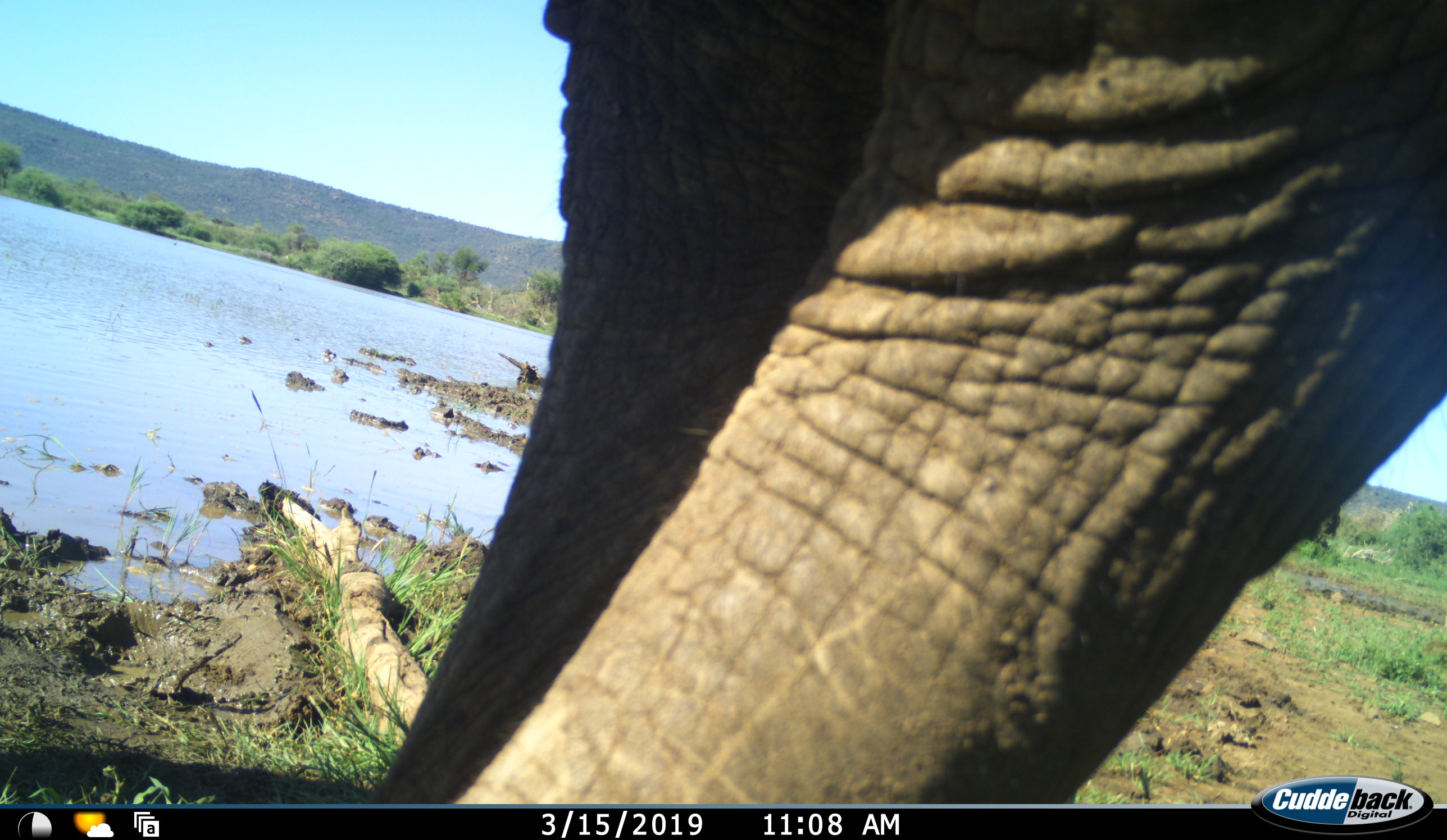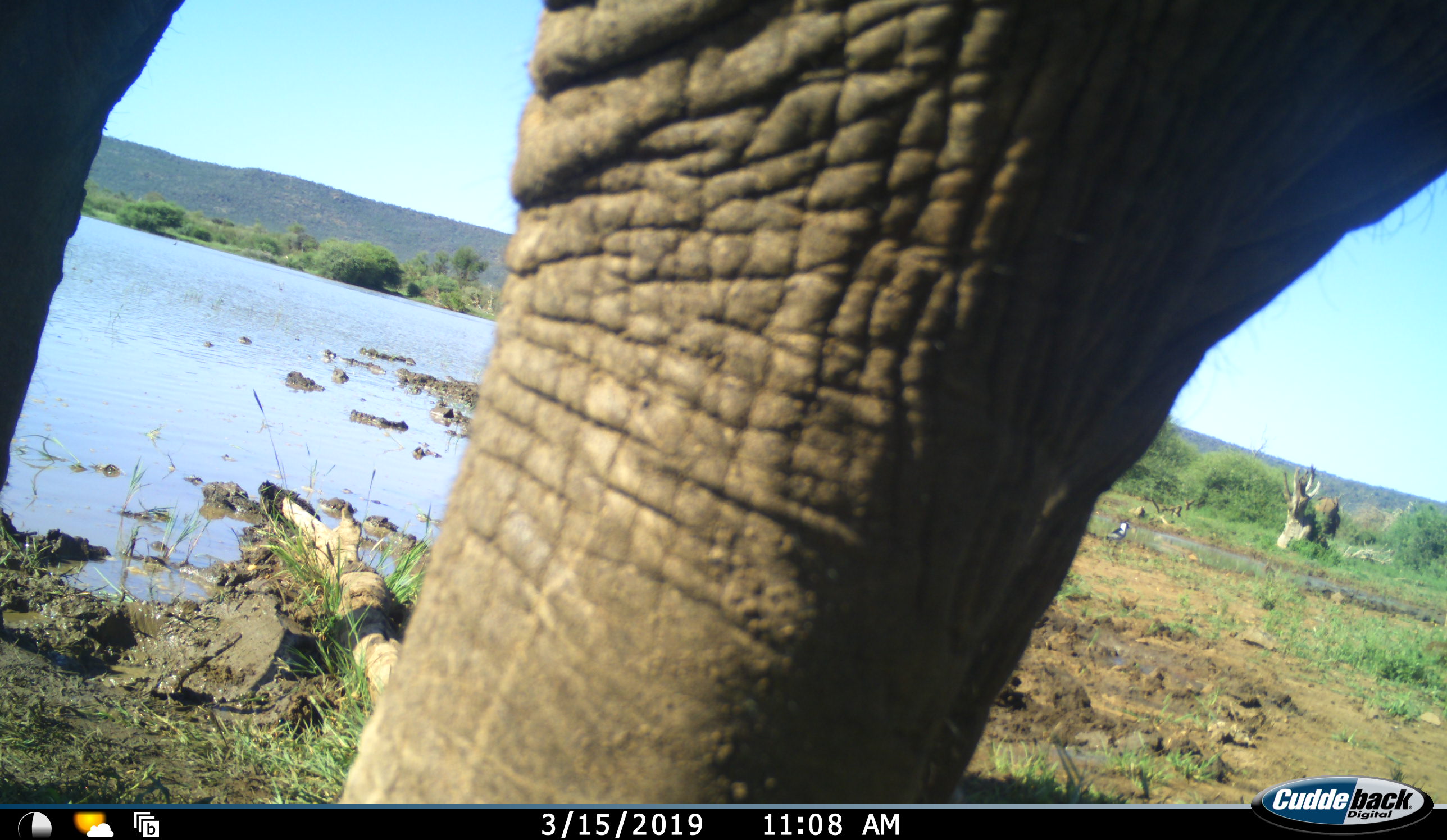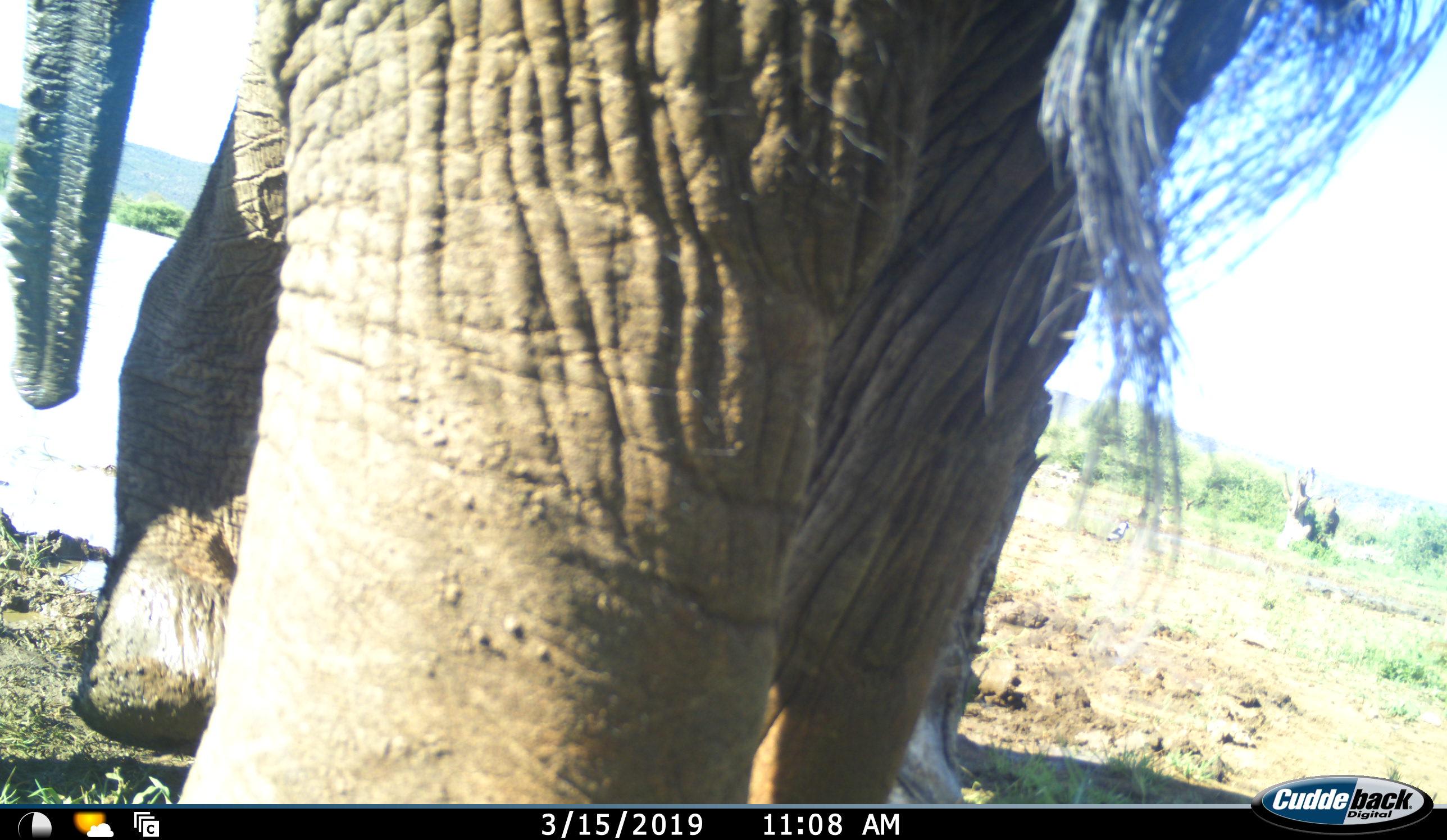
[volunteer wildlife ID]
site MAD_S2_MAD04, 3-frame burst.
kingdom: Animalia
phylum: Chordata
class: Mammalia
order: Proboscidea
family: Elephantidae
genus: Loxodonta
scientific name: Loxodonta africana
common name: african bush elephant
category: elephant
Elephant (african bush elephant) (Loxodonta africana), count 1. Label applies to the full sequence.